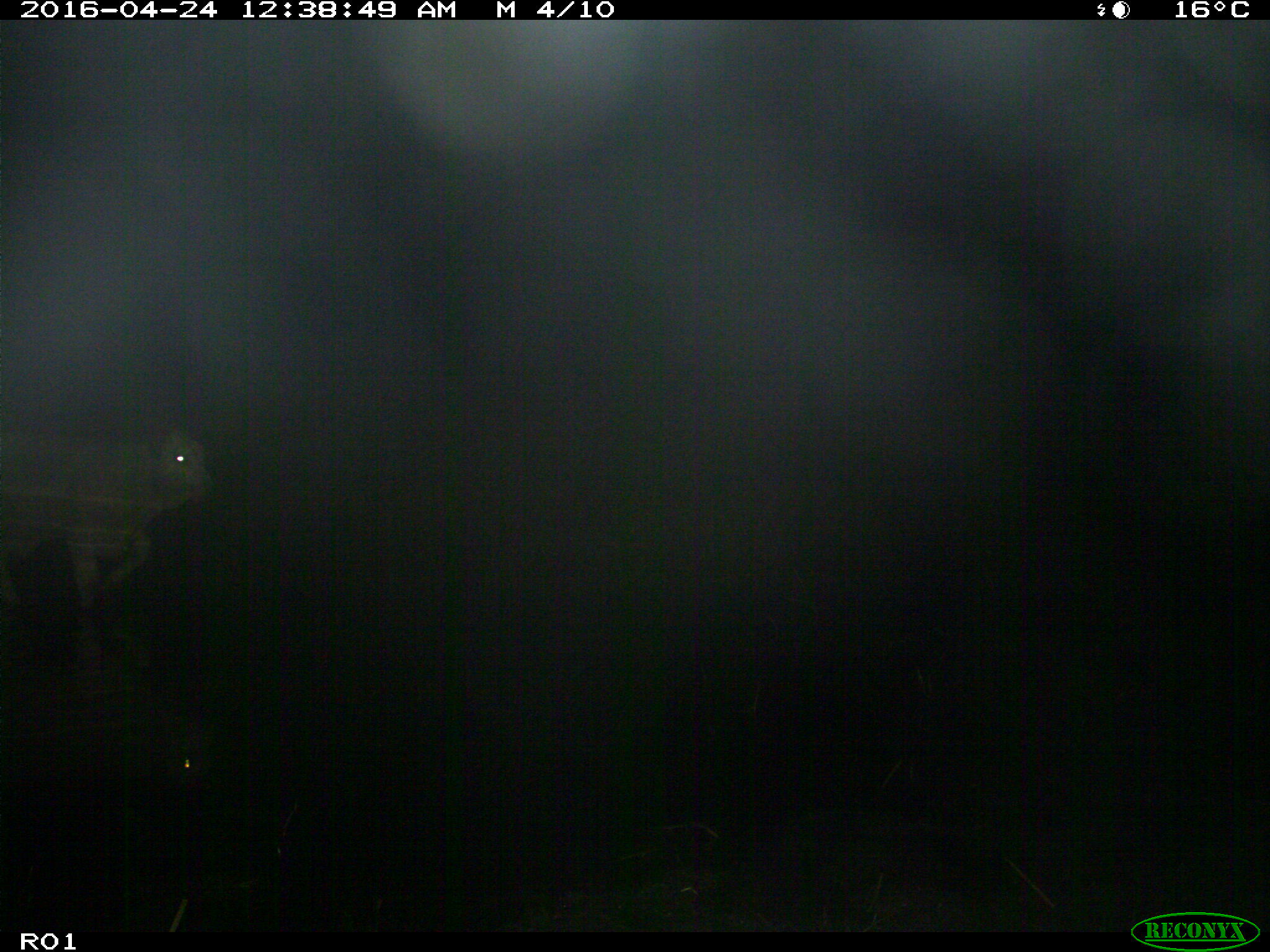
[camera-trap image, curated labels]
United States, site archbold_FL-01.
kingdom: Animalia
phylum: Chordata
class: Mammalia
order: Artiodactyla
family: Bovidae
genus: Bos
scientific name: Bos taurus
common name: domestic cow